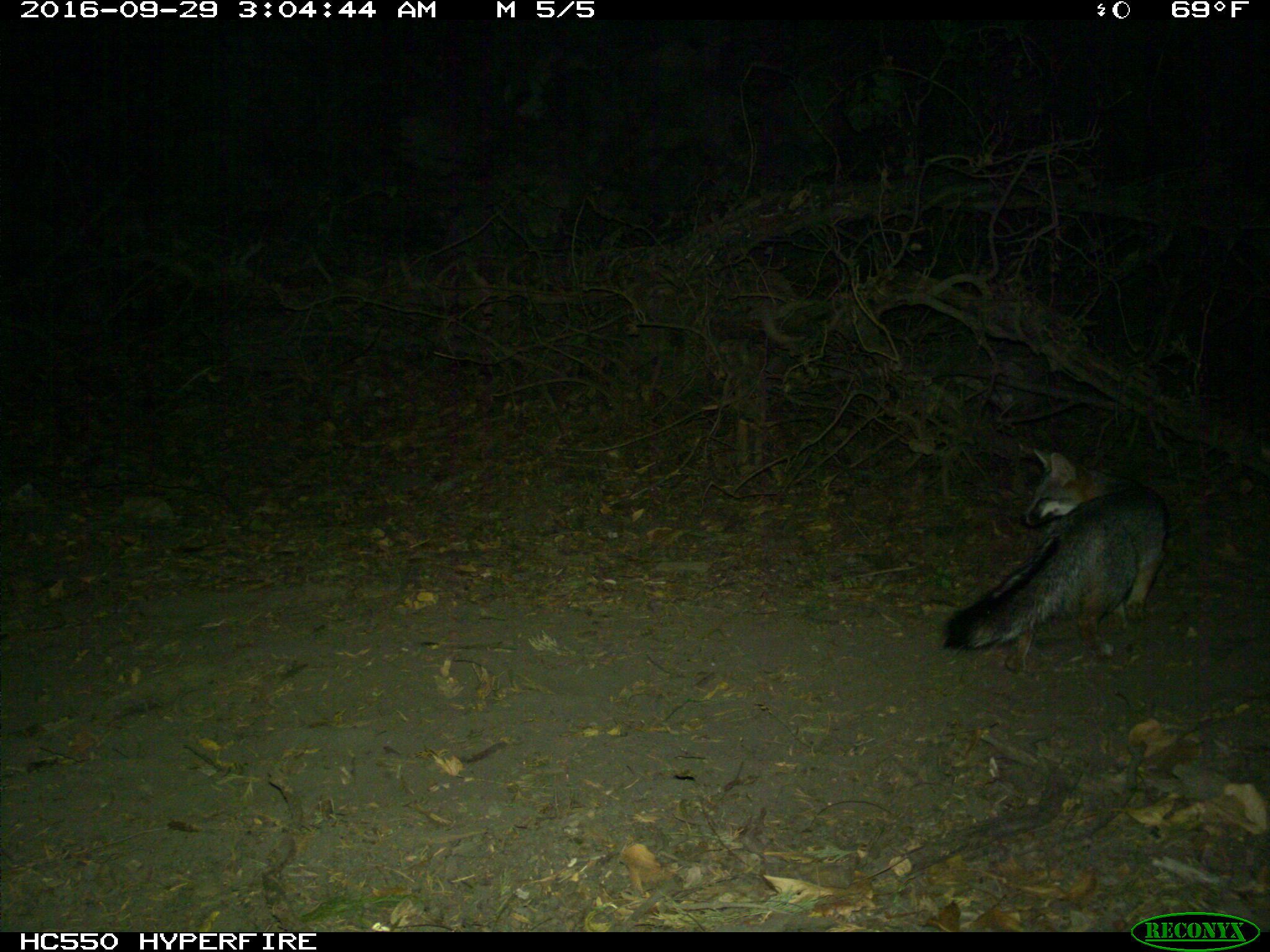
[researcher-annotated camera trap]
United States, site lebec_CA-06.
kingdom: Animalia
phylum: Chordata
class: Mammalia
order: Carnivora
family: Canidae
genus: Urocyon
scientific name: Urocyon cinereoargenteus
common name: gray fox